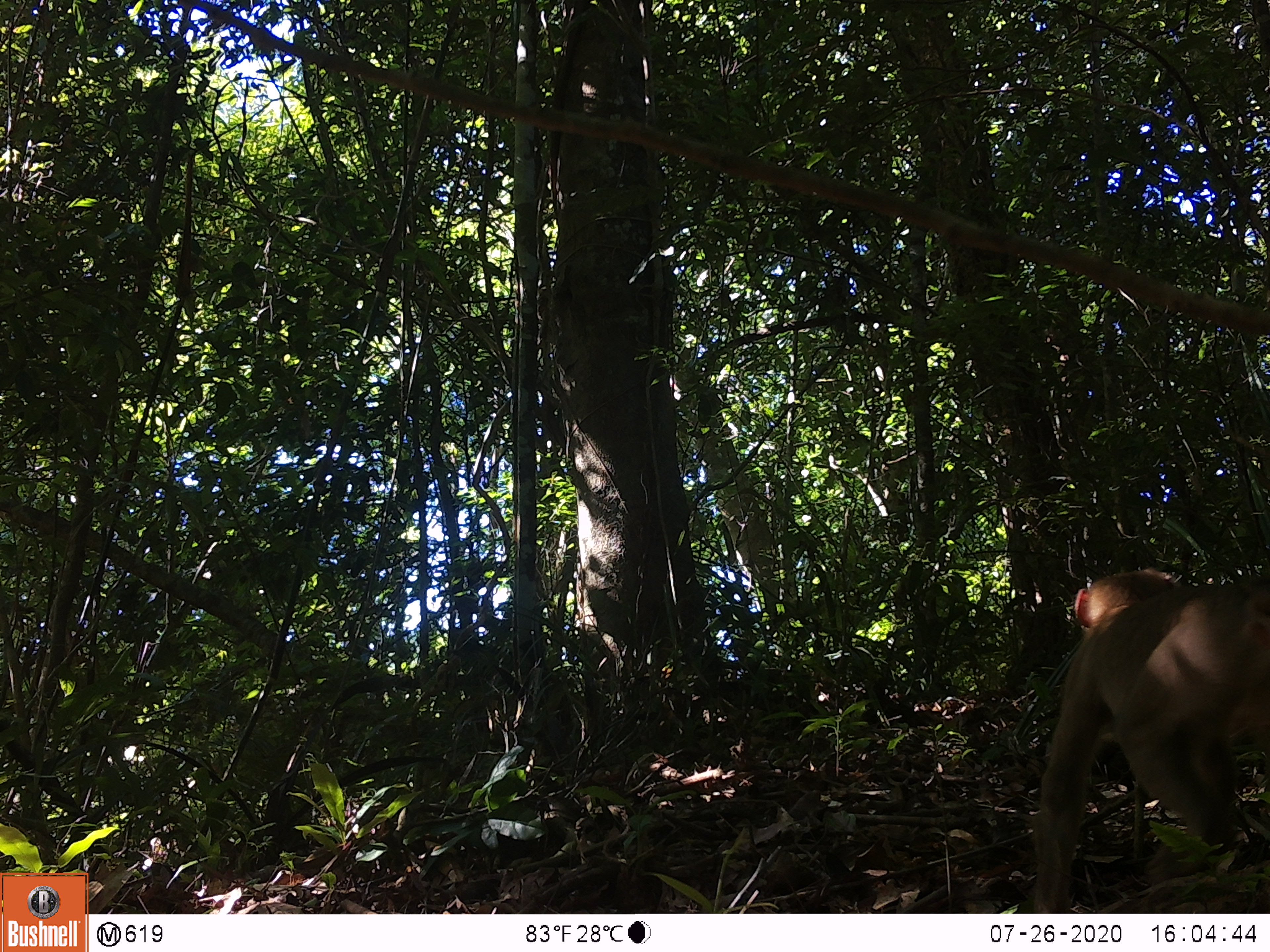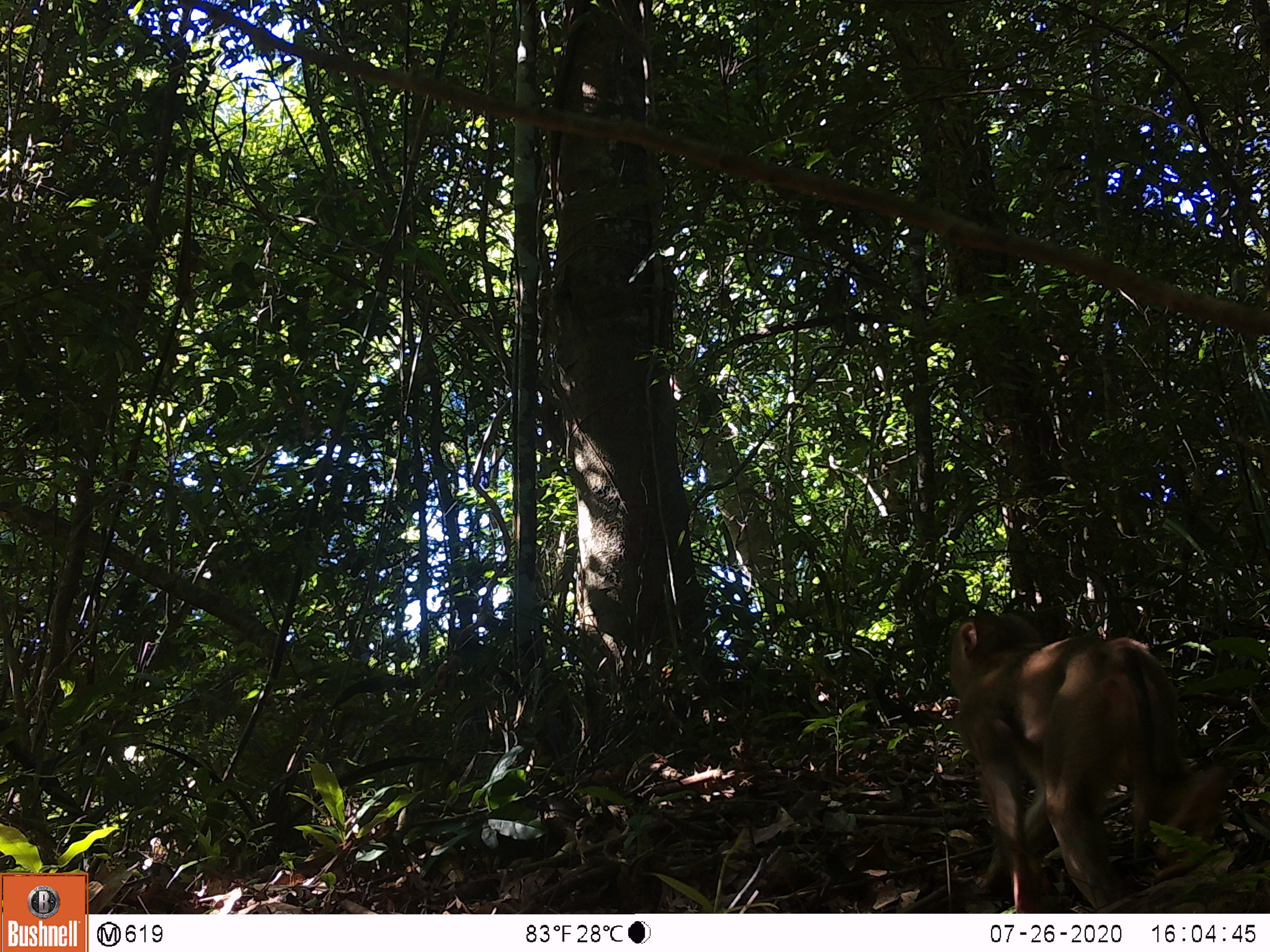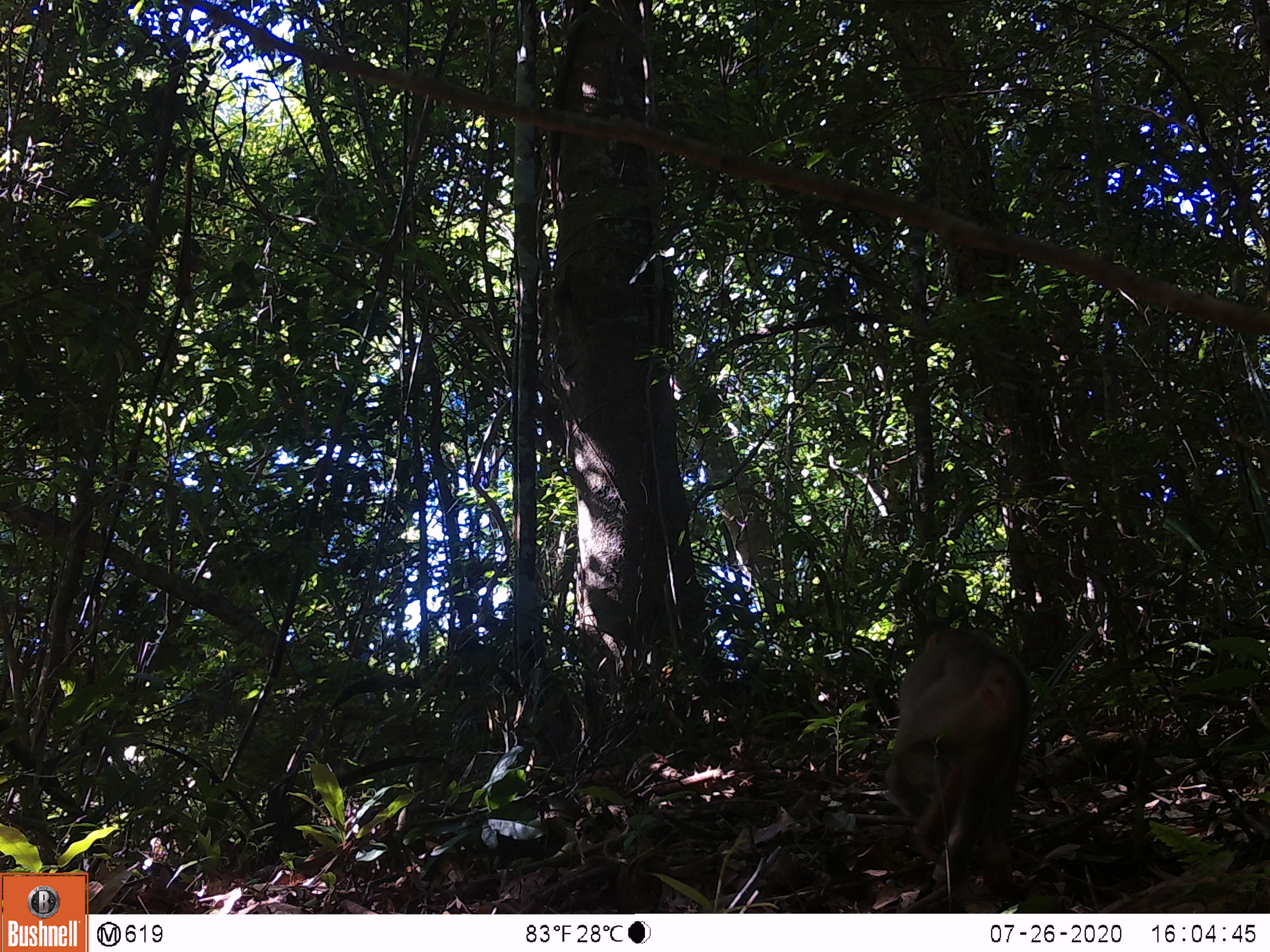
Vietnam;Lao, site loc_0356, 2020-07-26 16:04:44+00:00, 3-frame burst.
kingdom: Animalia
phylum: Chordata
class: Mammalia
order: Primates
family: Cercopithecidae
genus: Macaca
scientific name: Macaca nemestrina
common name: pig-tailed macaque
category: pig tailed macaque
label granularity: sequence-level